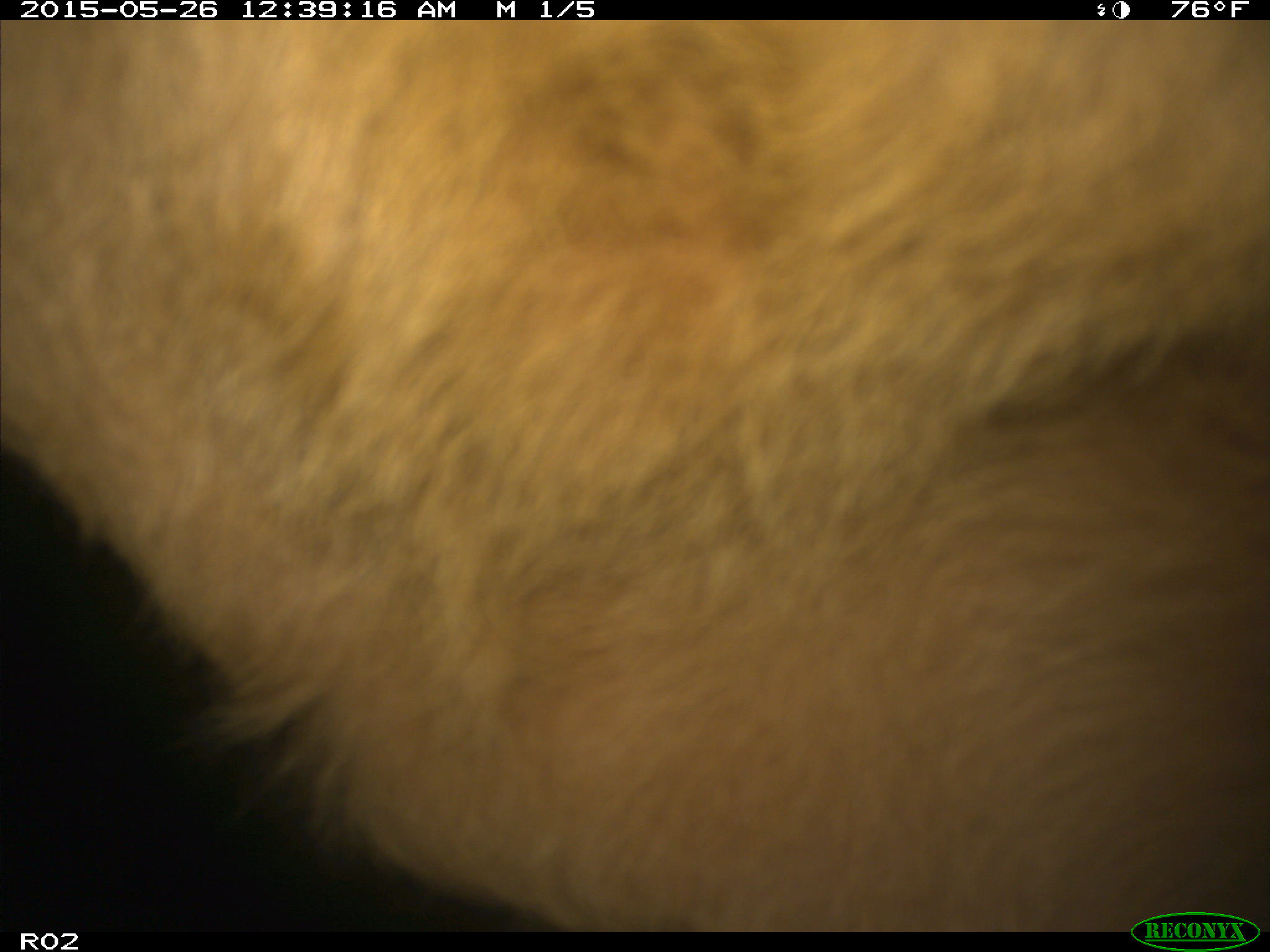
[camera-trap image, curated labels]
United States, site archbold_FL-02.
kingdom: Animalia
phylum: Chordata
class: Mammalia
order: Artiodactyla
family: Bovidae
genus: Bos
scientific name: Bos taurus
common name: domestic cow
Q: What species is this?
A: Bos taurus (domestic cow).